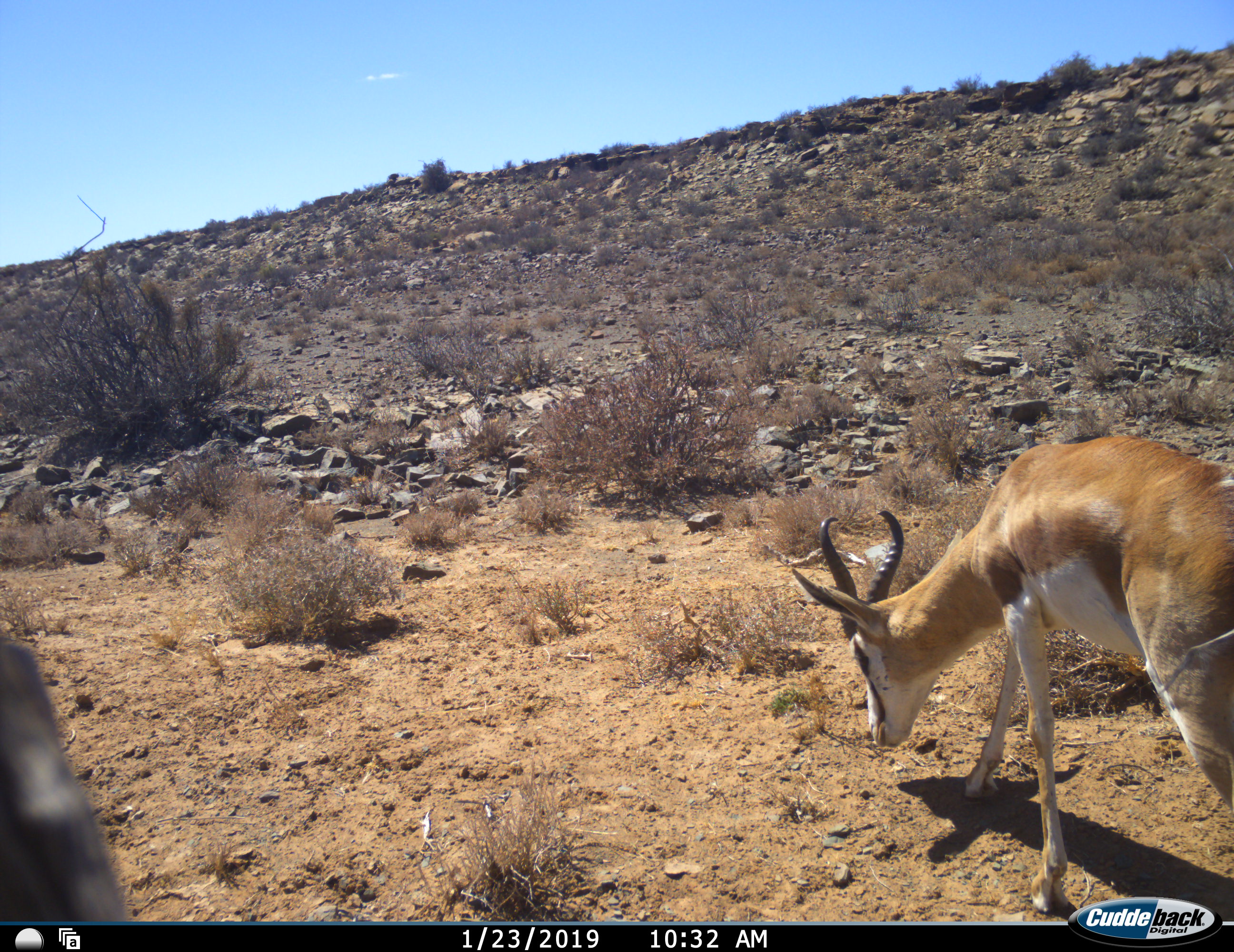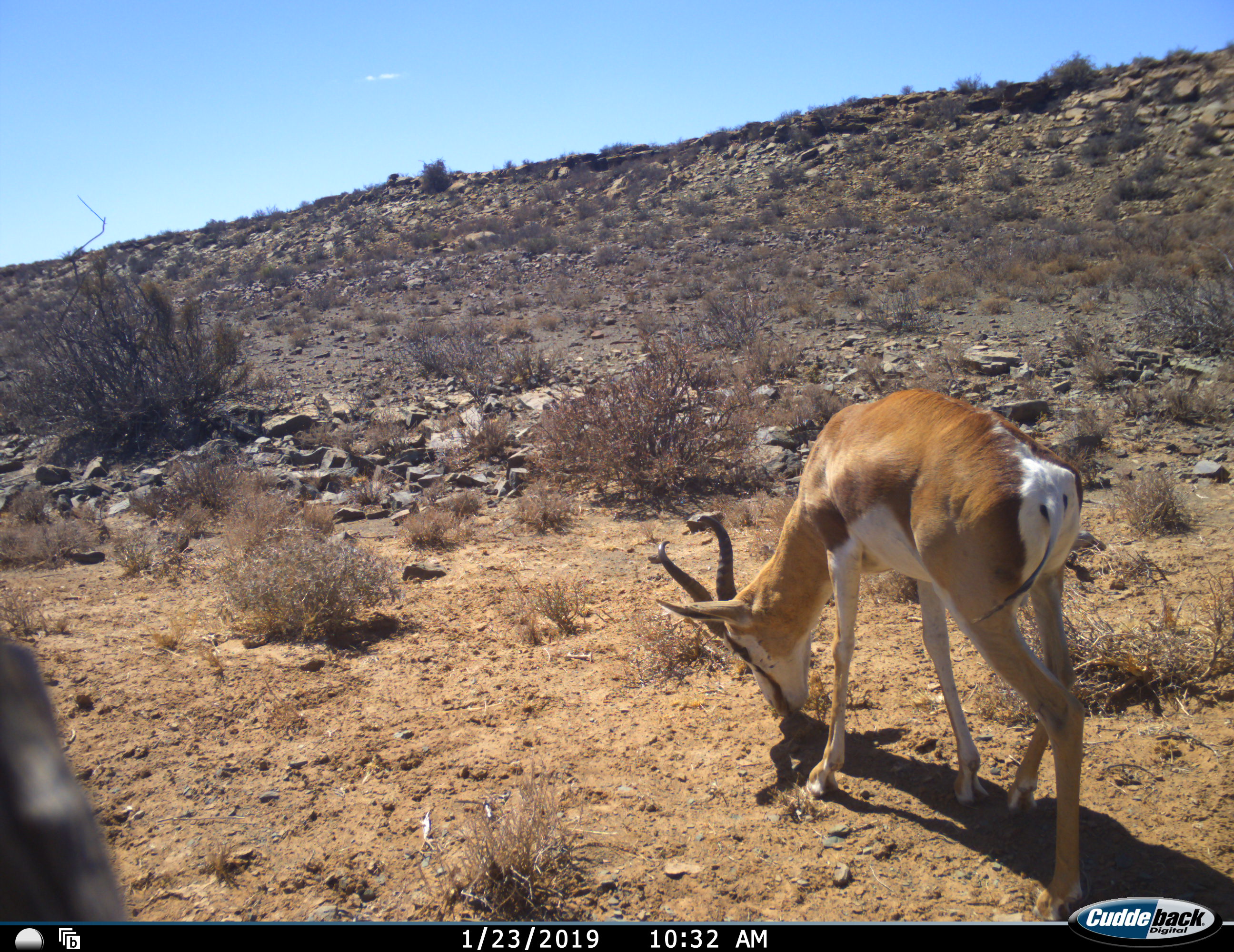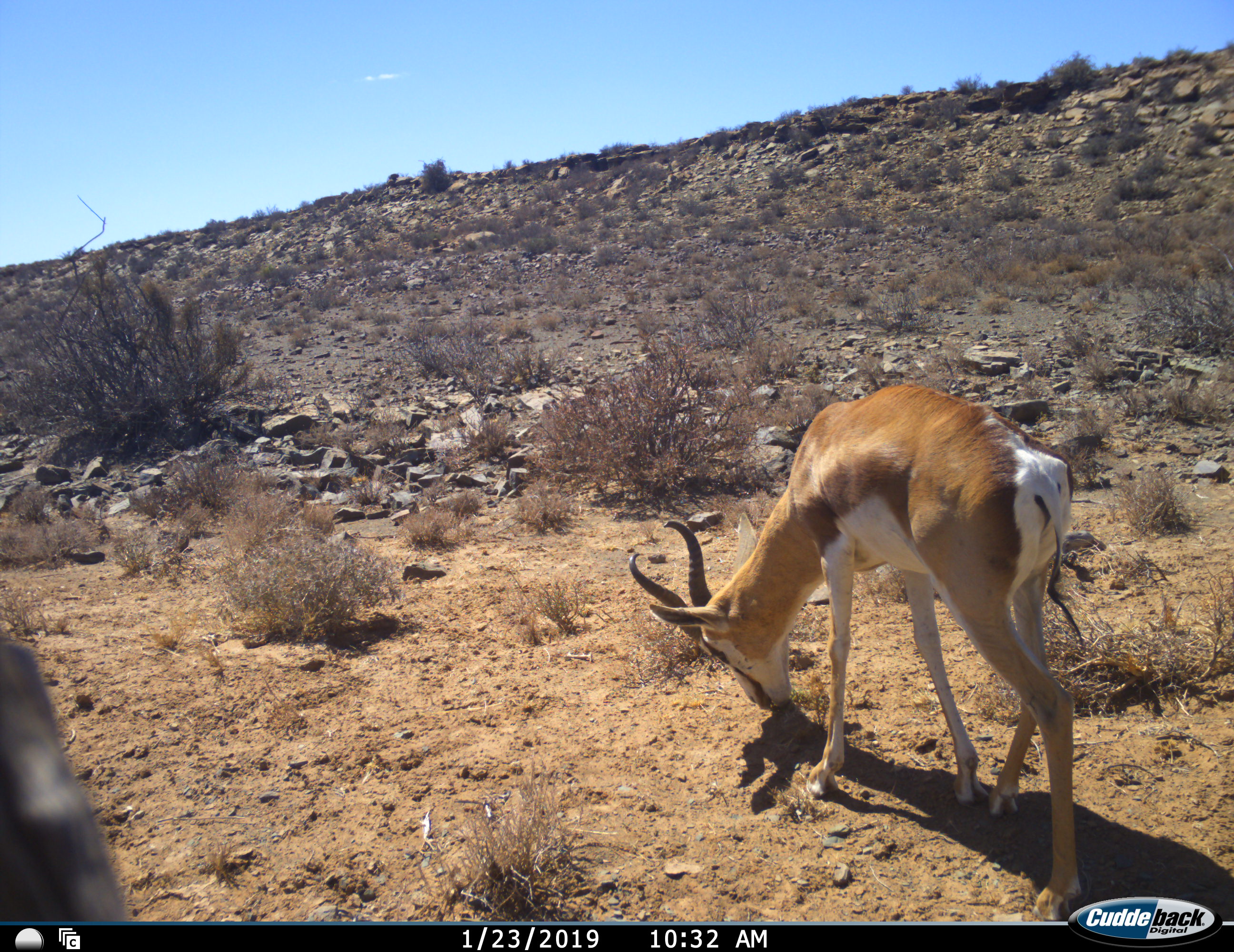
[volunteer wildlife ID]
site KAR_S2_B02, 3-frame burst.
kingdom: Animalia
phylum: Chordata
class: Mammalia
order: Artiodactyla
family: Bovidae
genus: Antidorcas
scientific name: Antidorcas marsupialis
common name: springbok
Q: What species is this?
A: Springbok (Antidorcas marsupialis).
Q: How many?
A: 1.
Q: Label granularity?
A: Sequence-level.